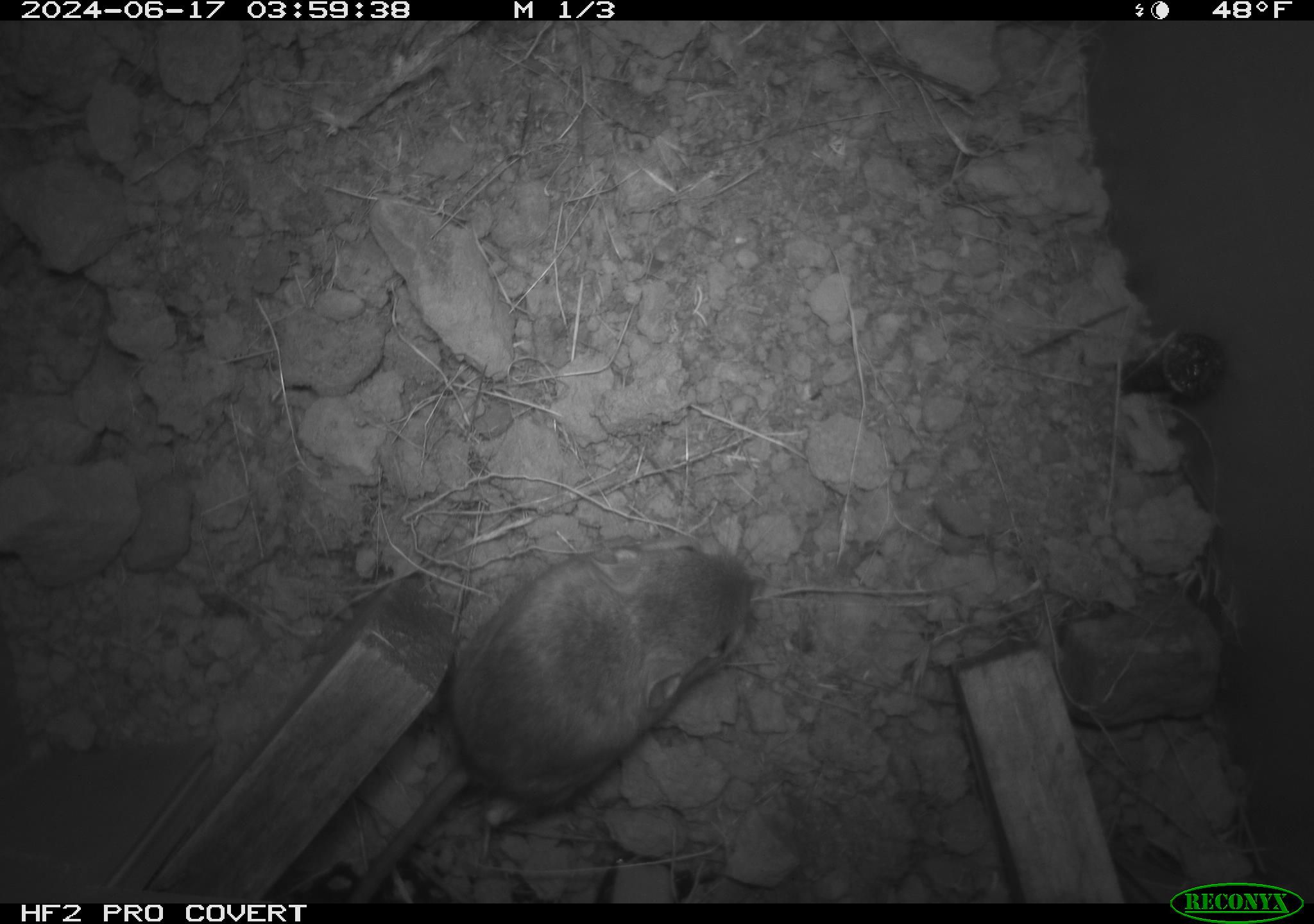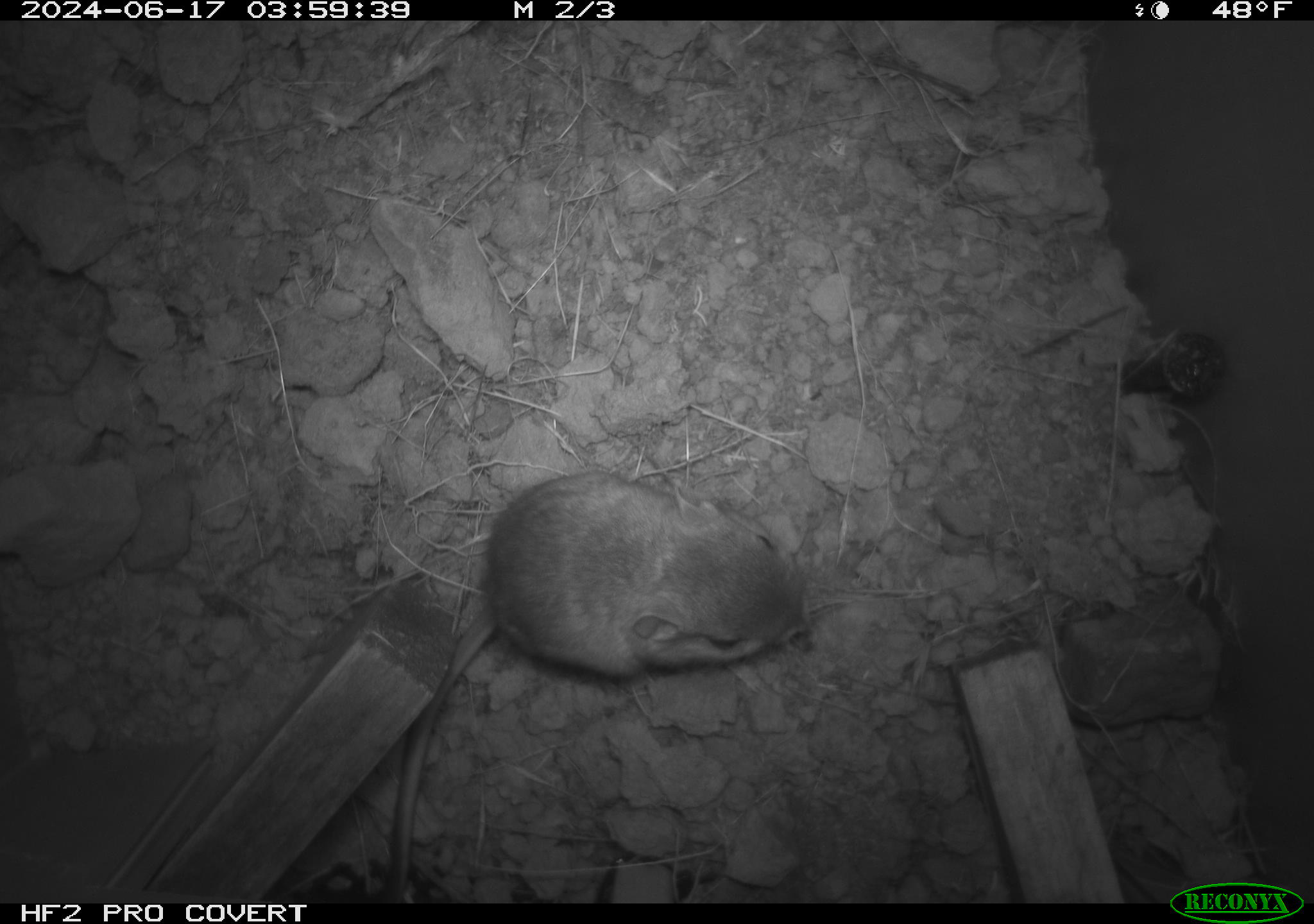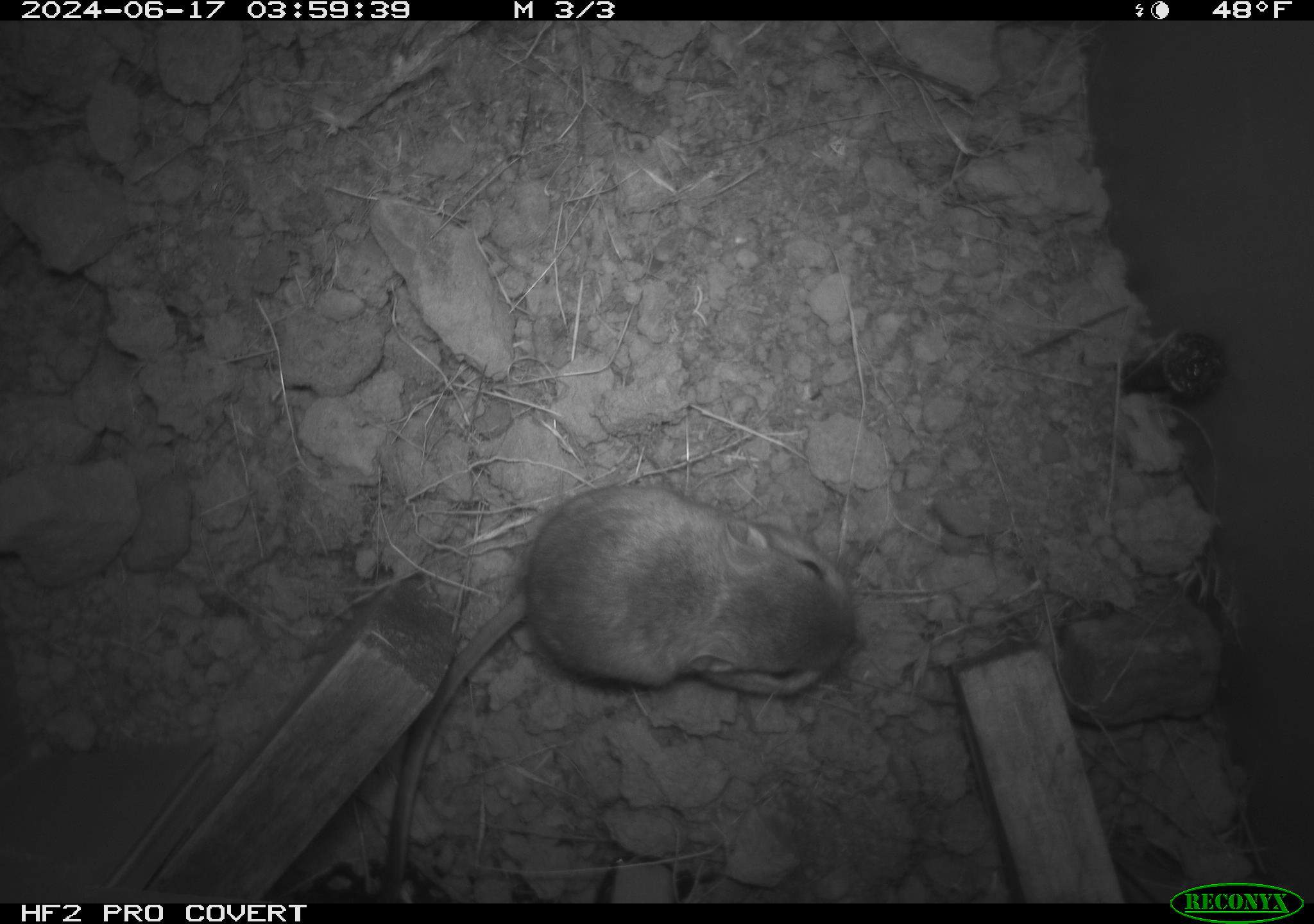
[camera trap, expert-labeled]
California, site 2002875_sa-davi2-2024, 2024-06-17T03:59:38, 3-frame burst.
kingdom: Animalia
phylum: Chordata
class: Mammalia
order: Rodentia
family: Heteromyidae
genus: Dipodomys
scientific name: Dipodomys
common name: kangaroo rats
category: dipodomys species